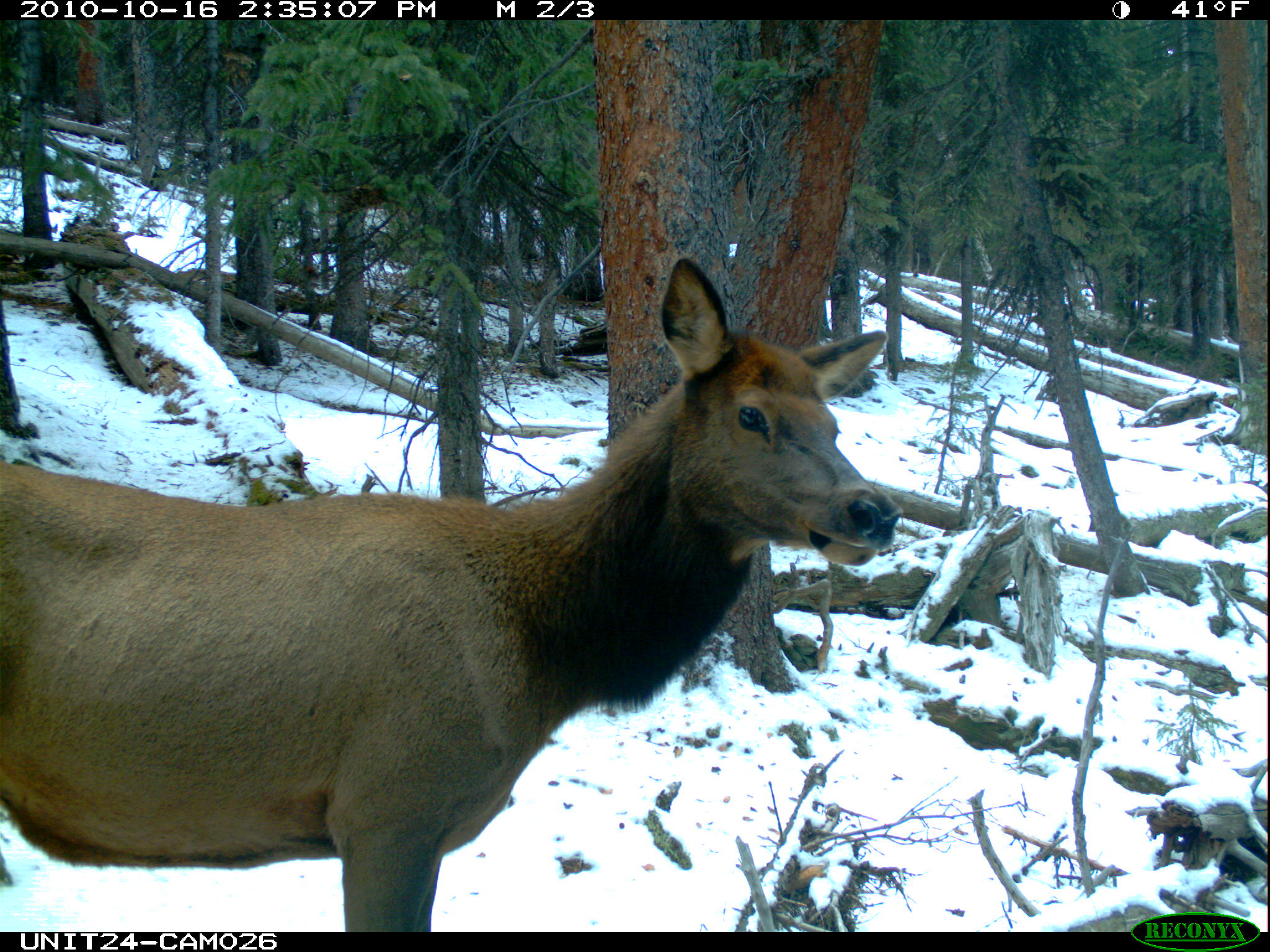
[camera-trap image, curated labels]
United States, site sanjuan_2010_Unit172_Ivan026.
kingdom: Animalia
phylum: Chordata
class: Mammalia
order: Artiodactyla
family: Cervidae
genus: Cervus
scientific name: Cervus elaphus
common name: red deer